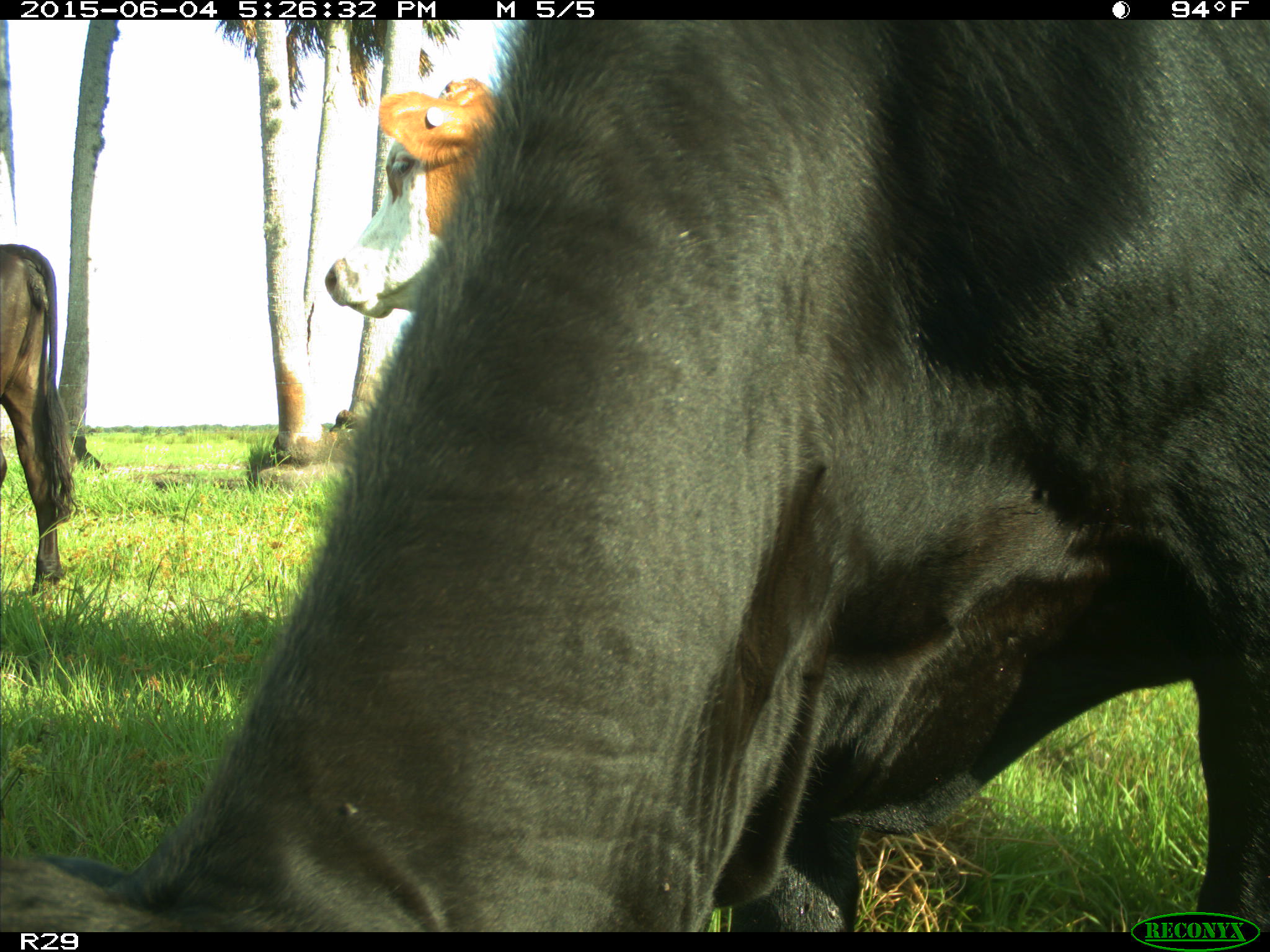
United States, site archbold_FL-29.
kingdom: Animalia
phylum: Chordata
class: Mammalia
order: Artiodactyla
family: Bovidae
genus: Bos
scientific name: Bos taurus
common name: domestic cow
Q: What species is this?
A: Bos taurus (domestic cow).